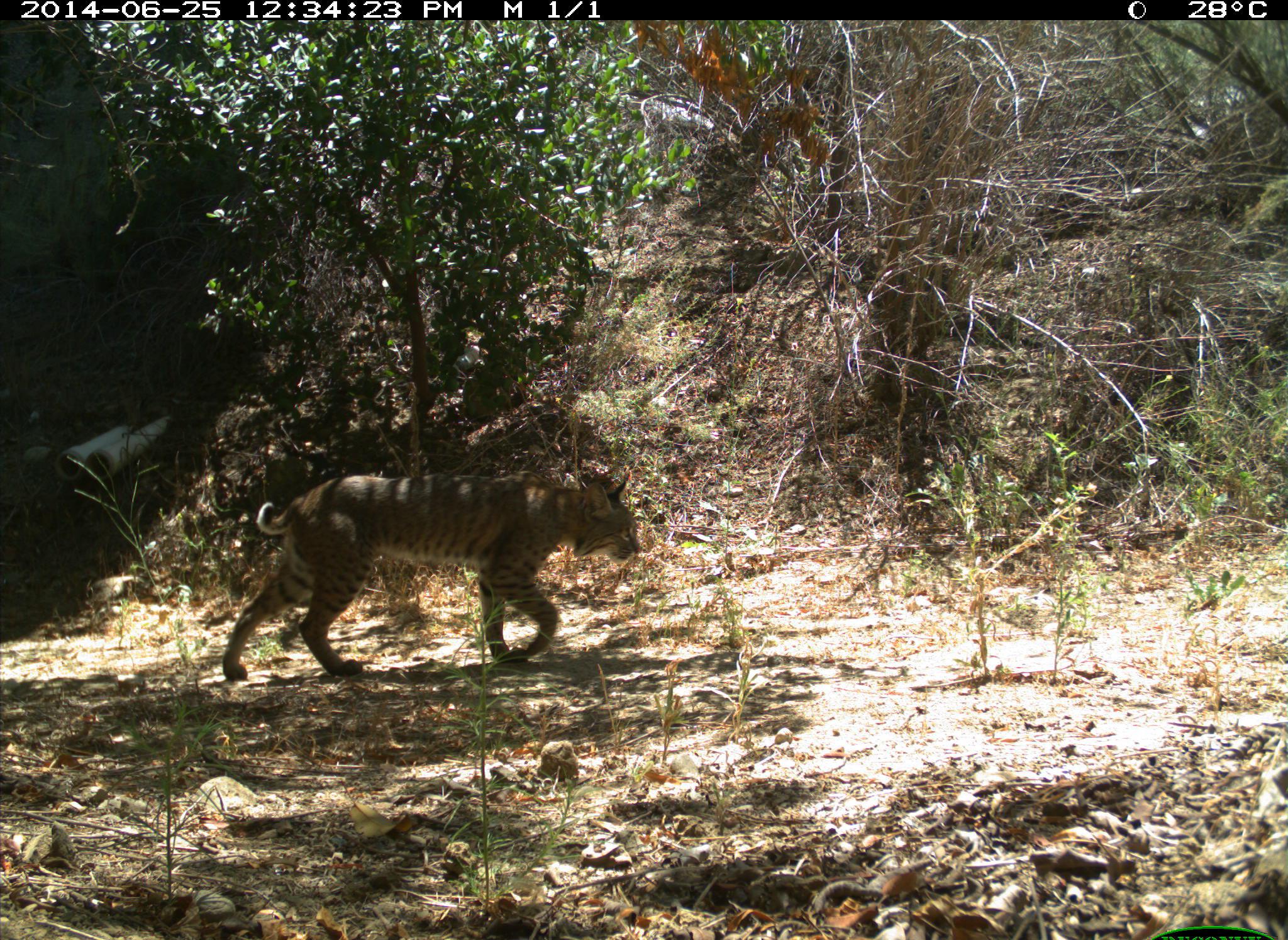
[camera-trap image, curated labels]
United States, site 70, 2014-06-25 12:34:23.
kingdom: Animalia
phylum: Chordata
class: Mammalia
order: Carnivora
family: Felidae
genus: Lynx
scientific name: Lynx rufus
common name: bobcat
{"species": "bobcat (Lynx rufus)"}